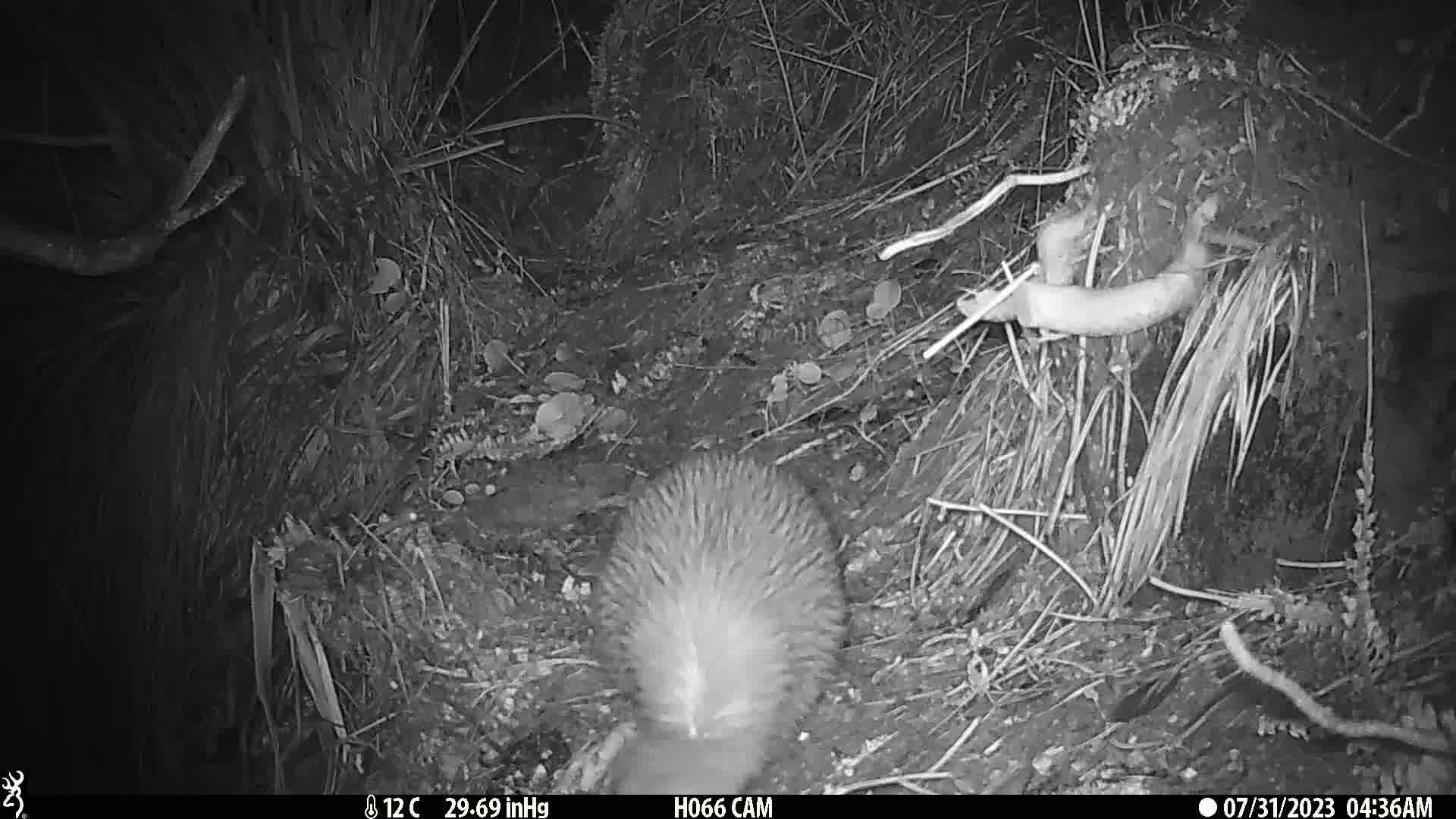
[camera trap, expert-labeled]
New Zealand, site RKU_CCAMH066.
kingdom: Animalia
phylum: Chordata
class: Aves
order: Apterygiformes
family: Apterygidae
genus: Apteryx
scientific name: Apteryx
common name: kiwi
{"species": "kiwi (Apteryx)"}